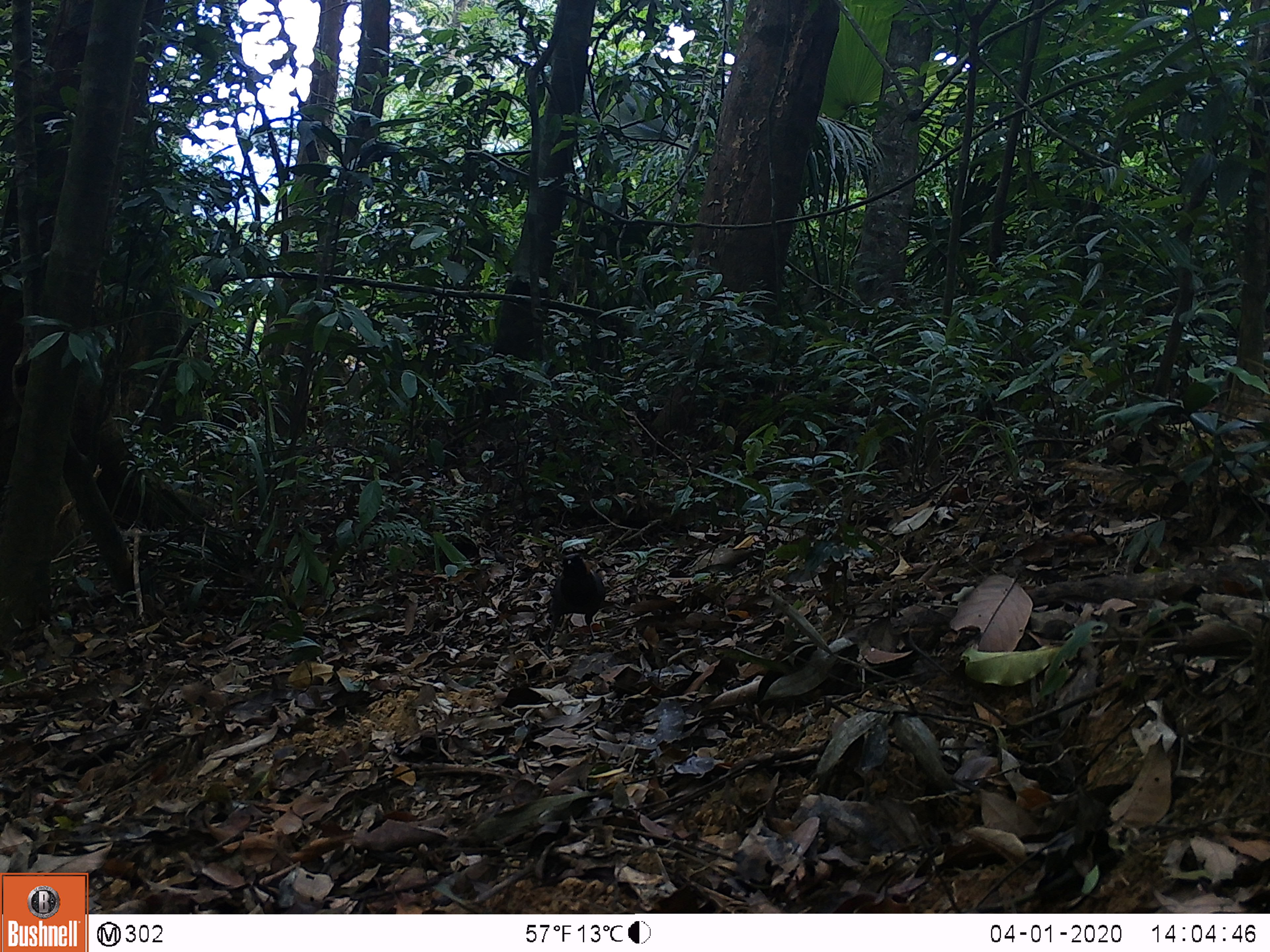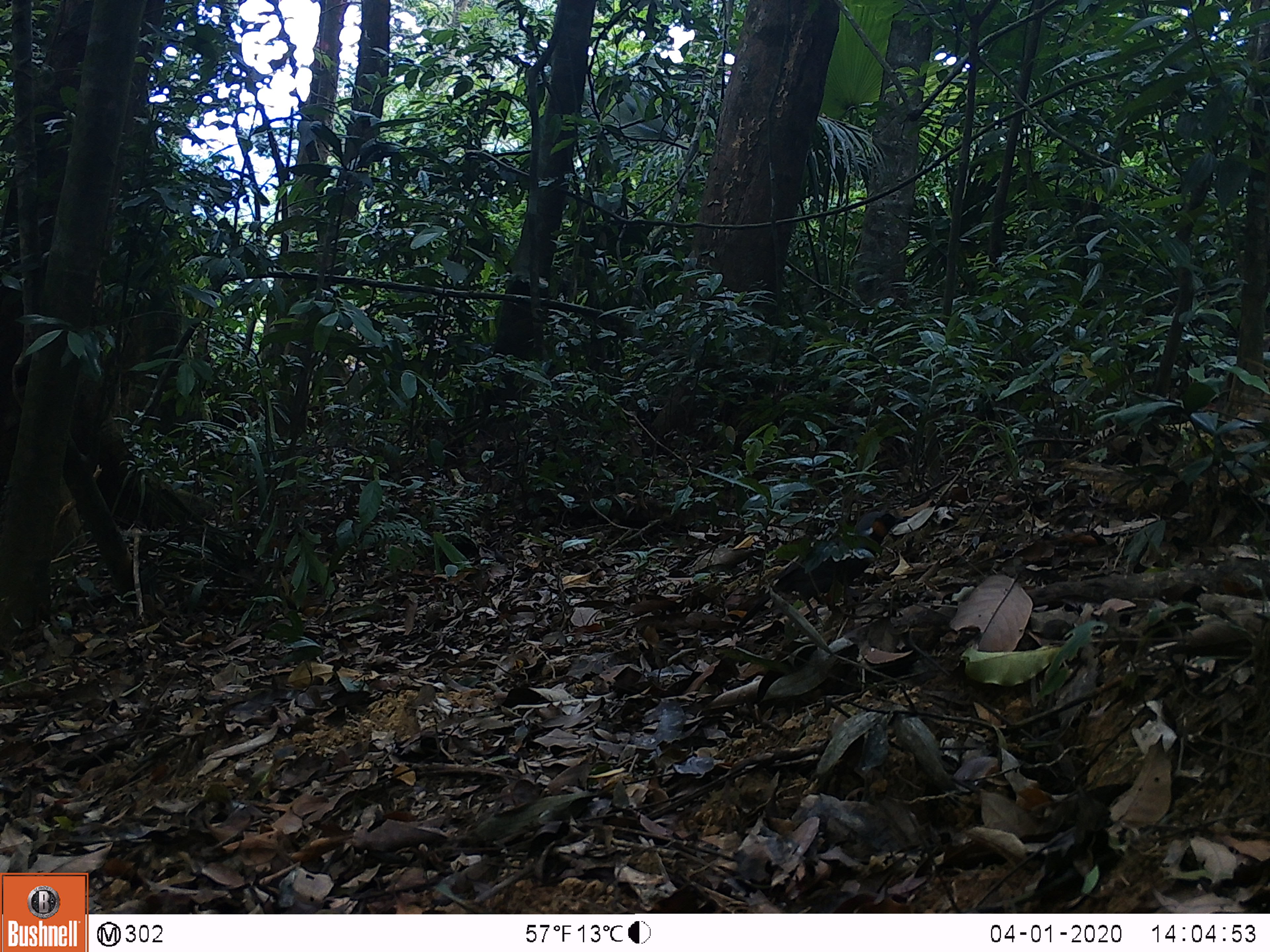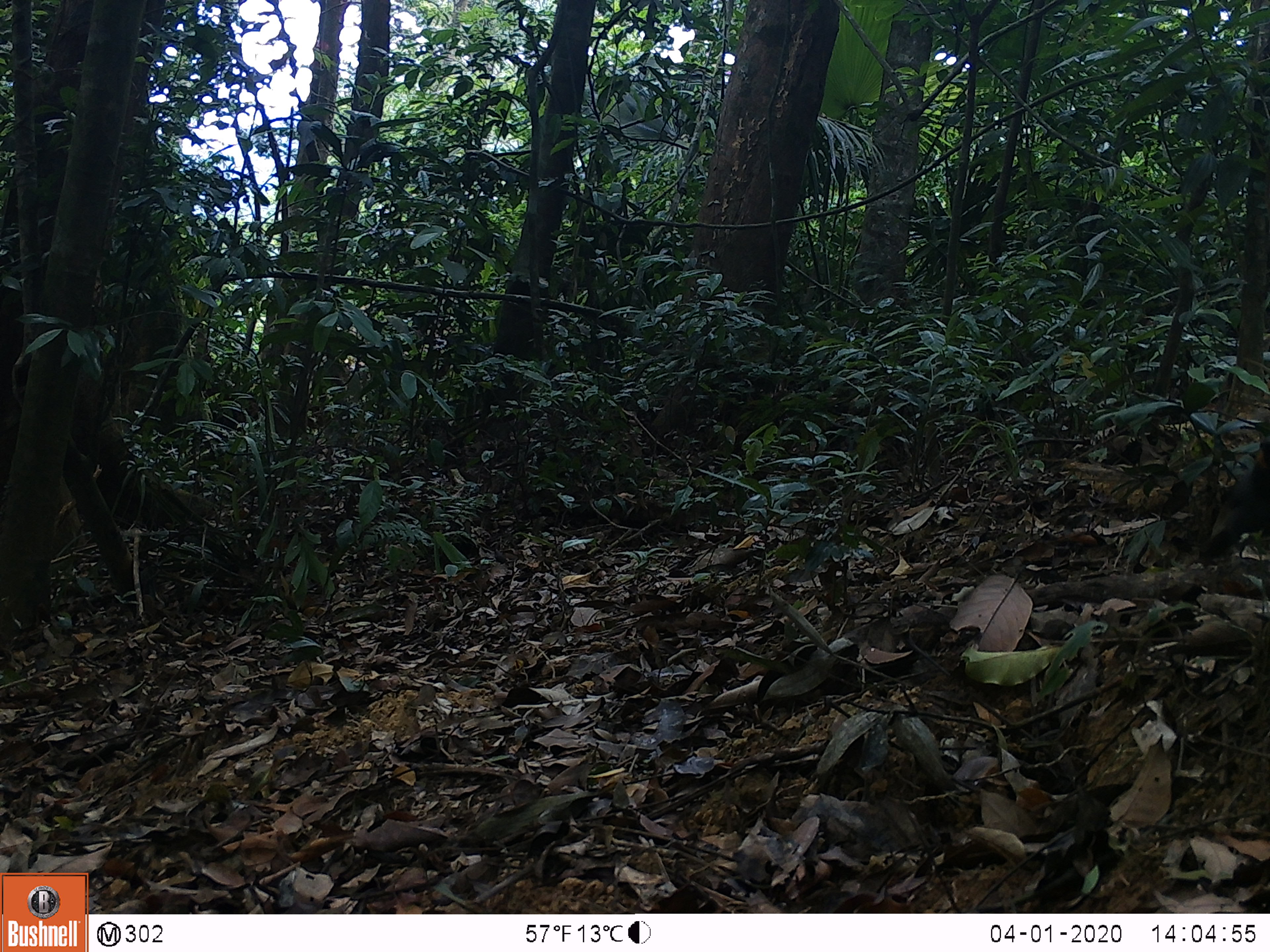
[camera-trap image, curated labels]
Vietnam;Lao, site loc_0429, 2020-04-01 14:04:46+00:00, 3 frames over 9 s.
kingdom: Animalia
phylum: Chordata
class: Aves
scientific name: Aves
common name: bird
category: unidentified bird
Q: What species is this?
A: Unidentified bird (bird) (Aves).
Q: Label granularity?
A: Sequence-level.